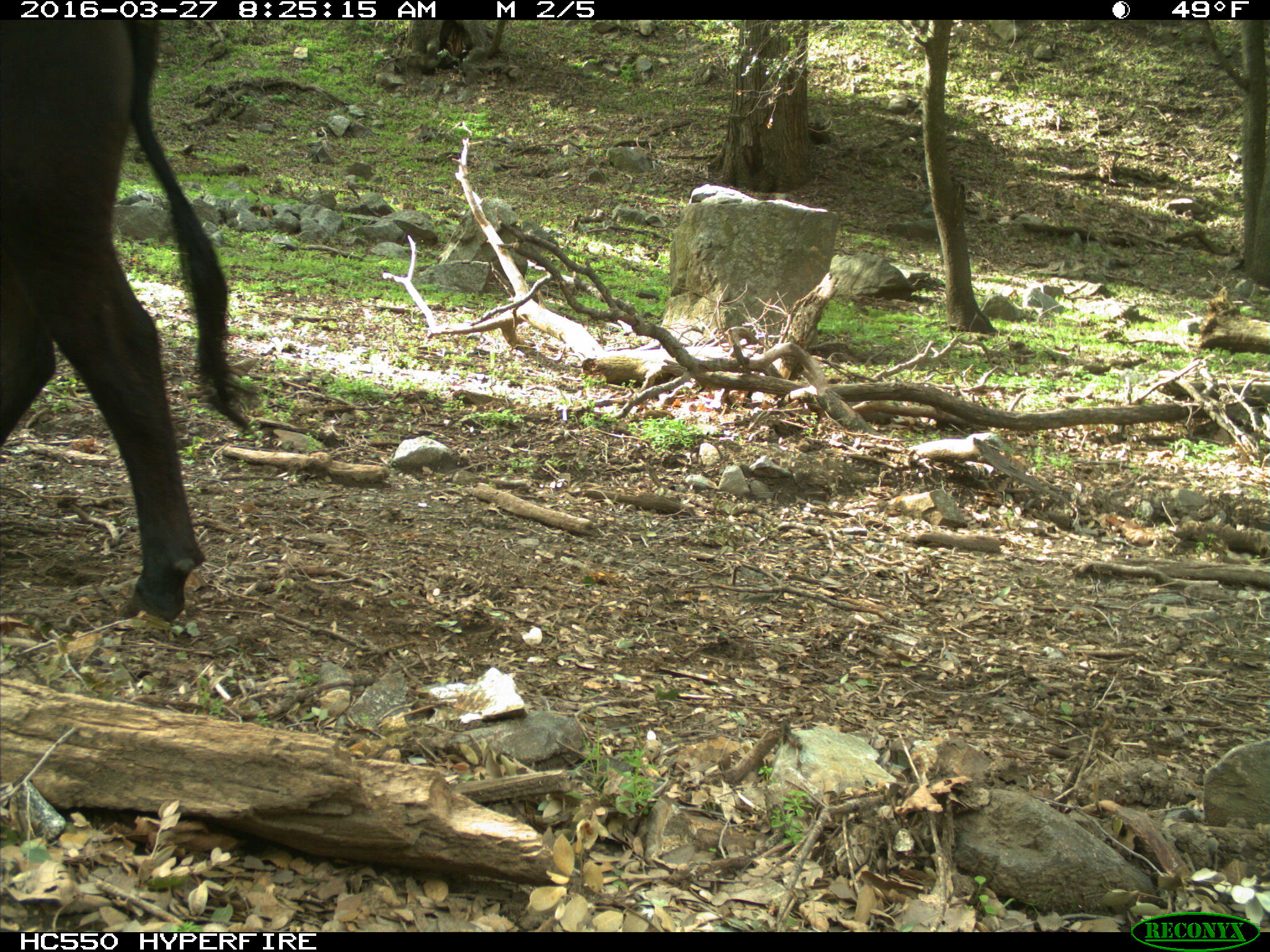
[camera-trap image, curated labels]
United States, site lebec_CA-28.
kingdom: Animalia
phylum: Chordata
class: Mammalia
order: Artiodactyla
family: Bovidae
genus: Bos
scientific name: Bos taurus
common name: domestic cow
Bos taurus (domestic cow).